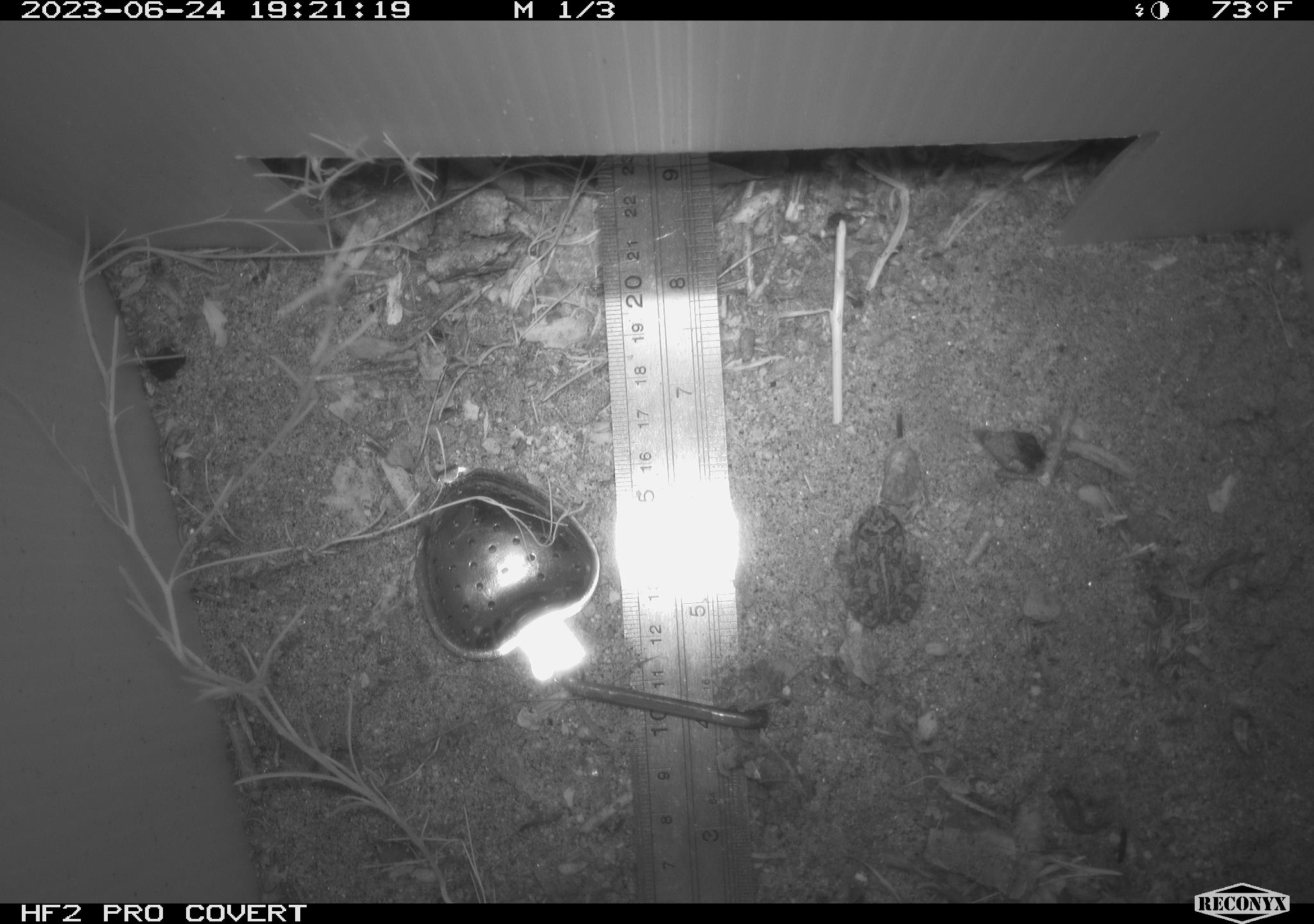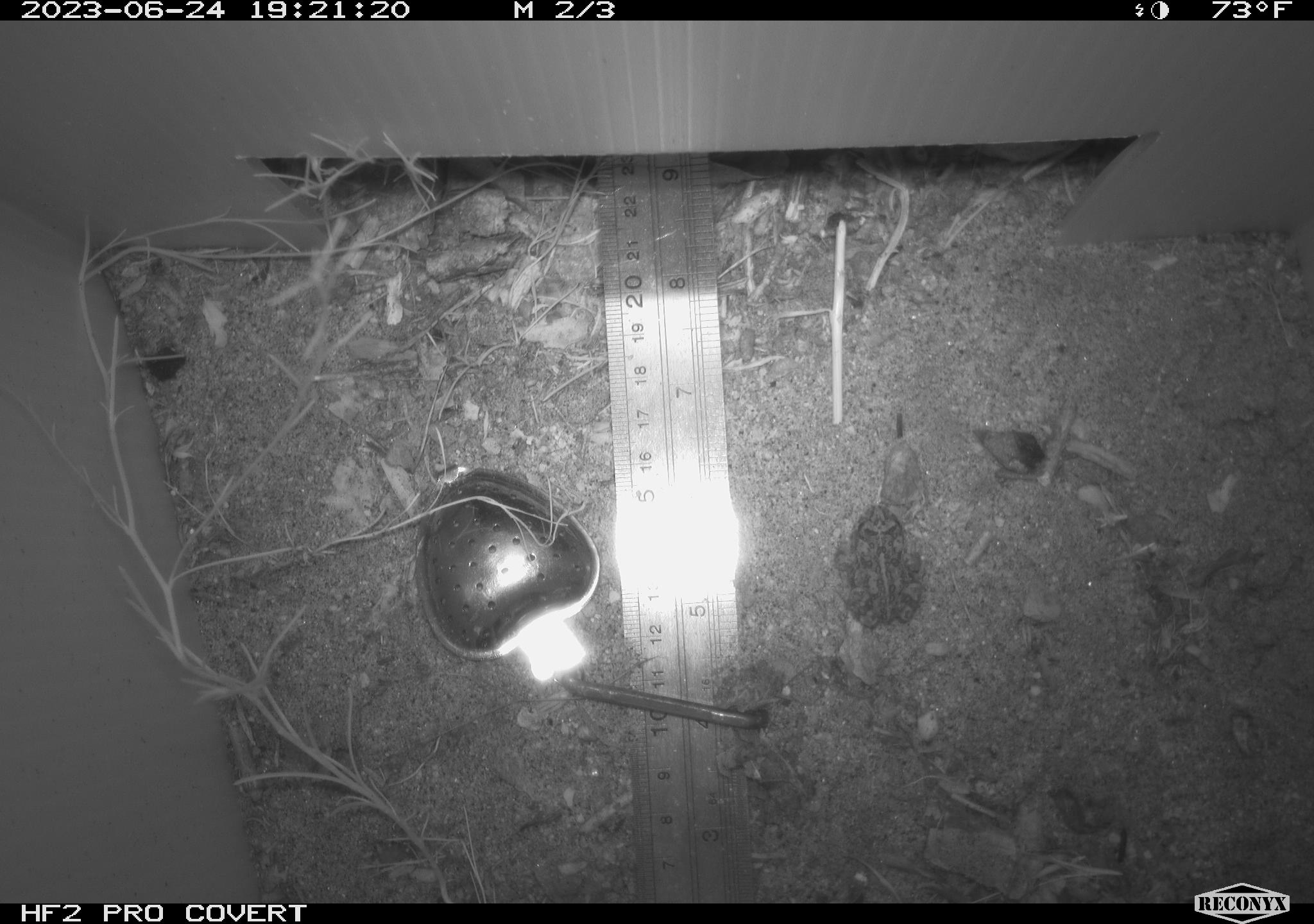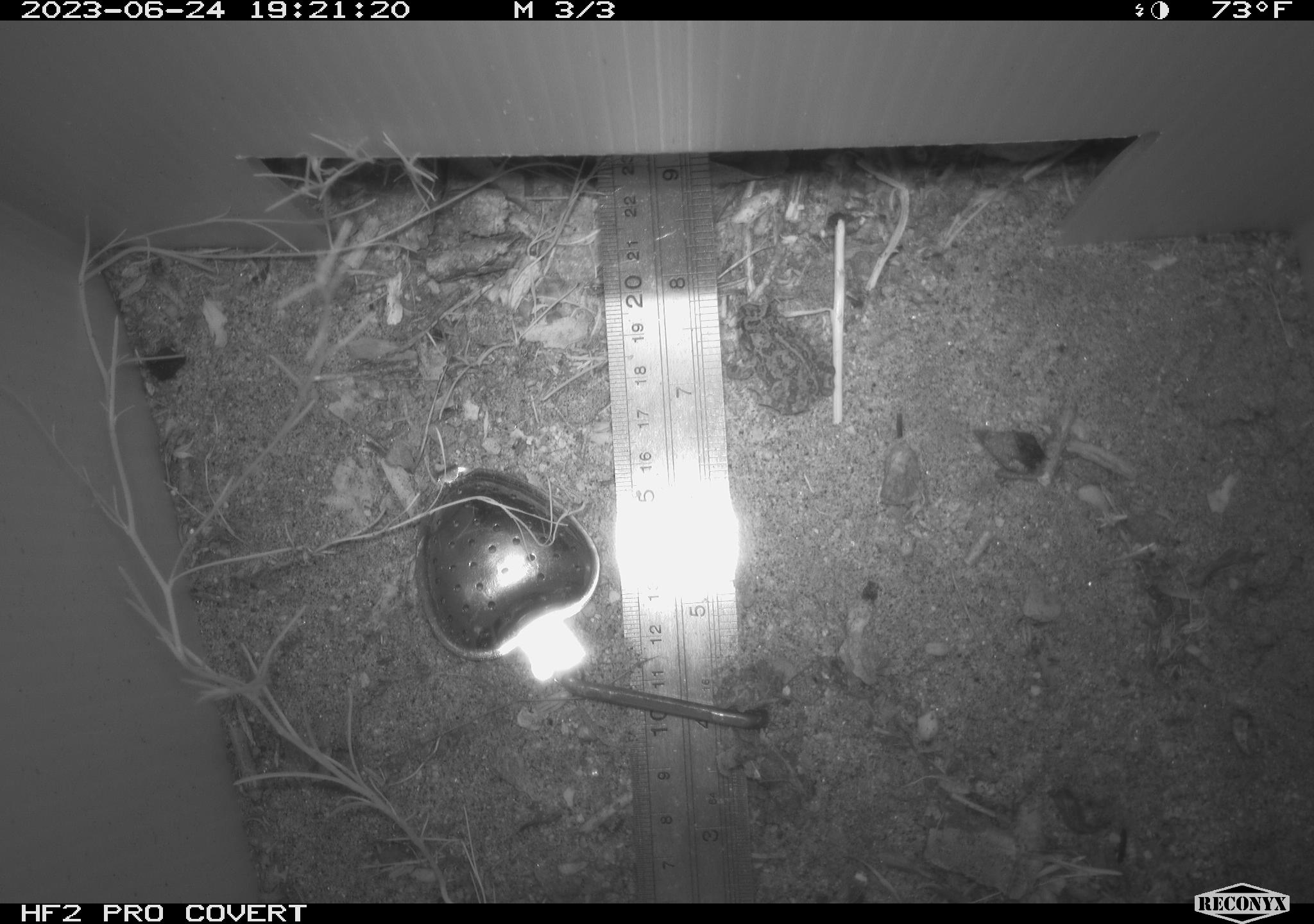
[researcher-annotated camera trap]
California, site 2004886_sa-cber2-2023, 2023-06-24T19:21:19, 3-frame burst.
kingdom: Animalia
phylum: Chordata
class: Amphibia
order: Anura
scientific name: Anura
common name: frogs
Frogs (Anura).